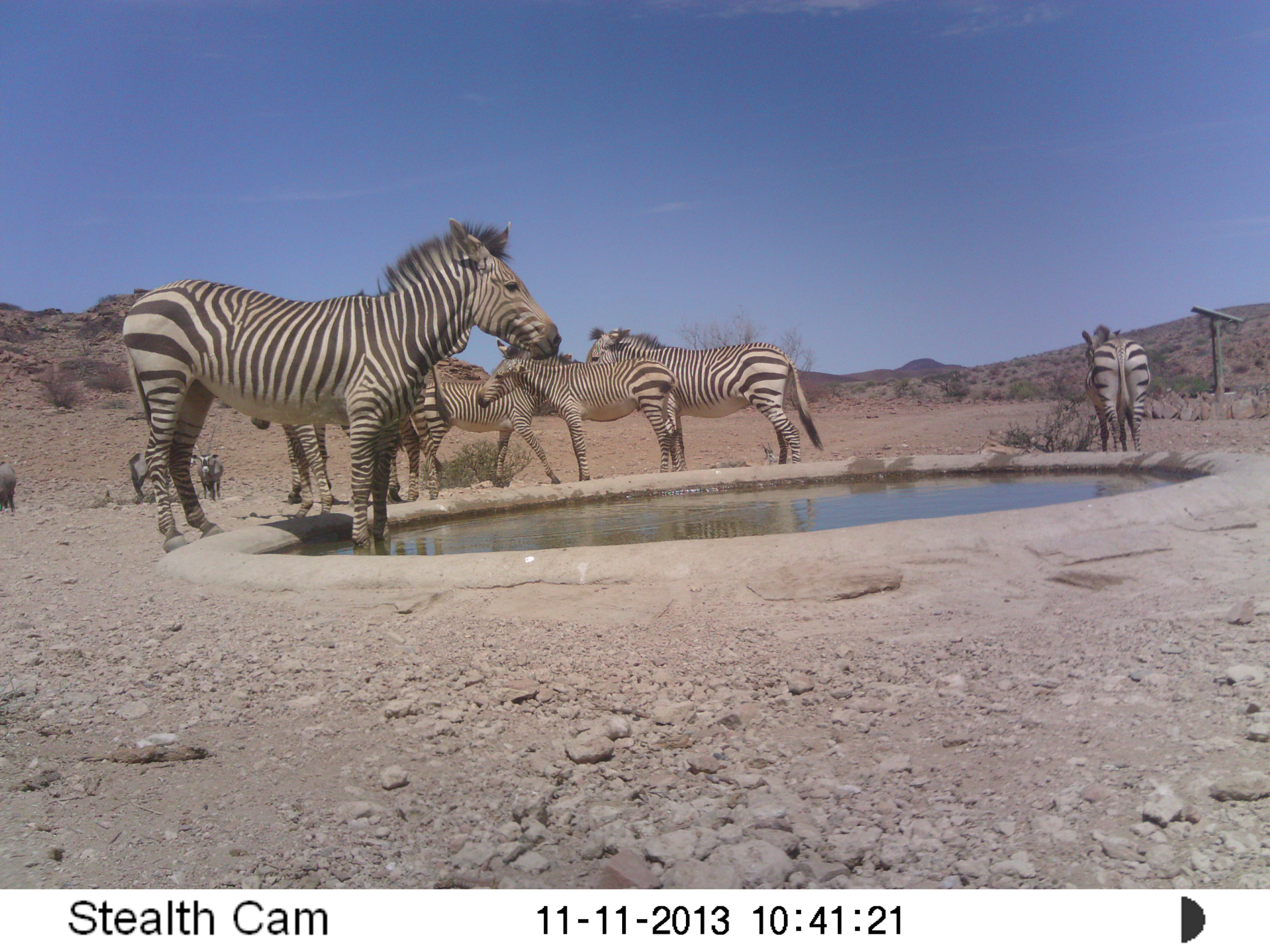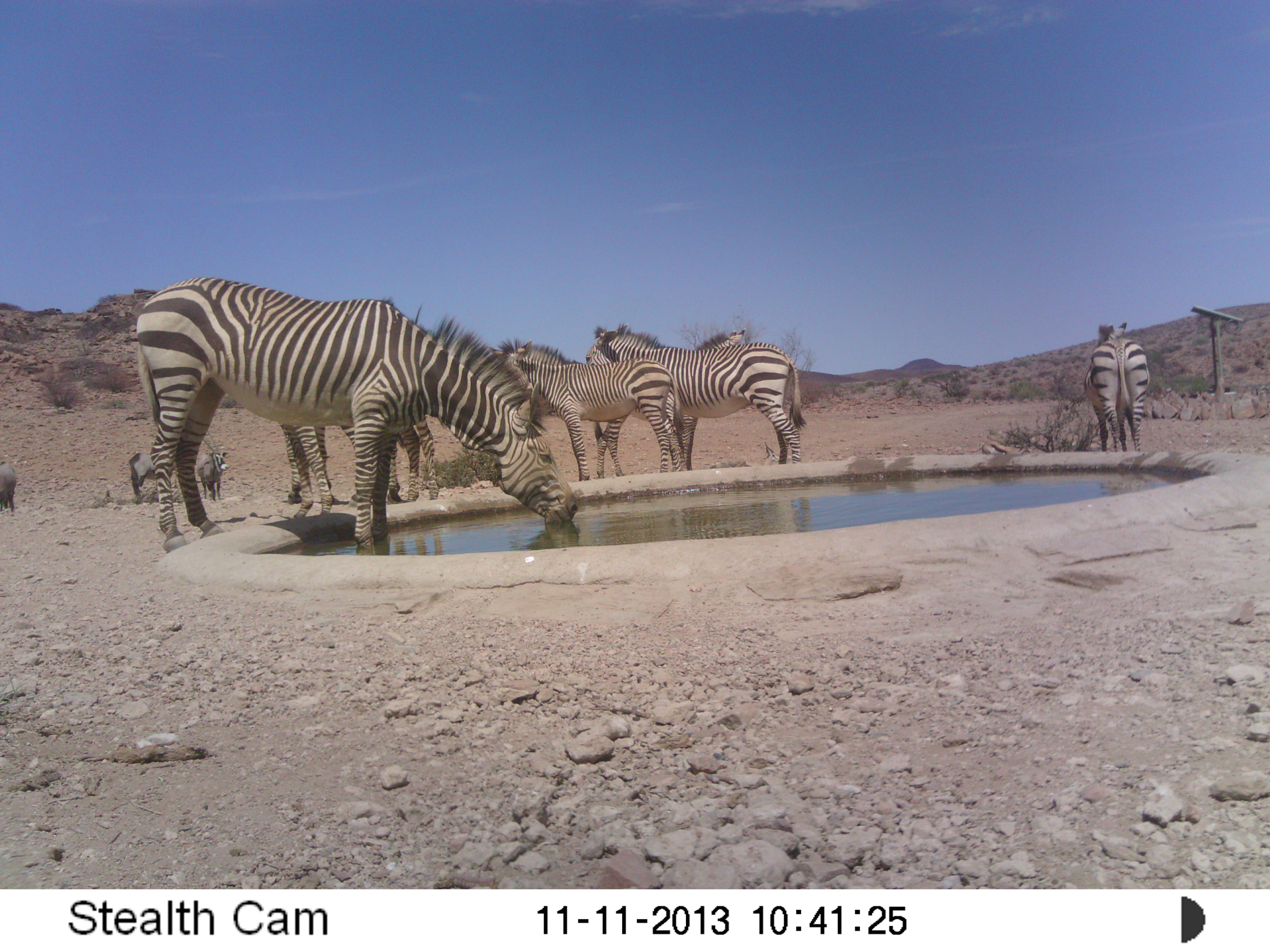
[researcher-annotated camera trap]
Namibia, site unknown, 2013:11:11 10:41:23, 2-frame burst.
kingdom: Animalia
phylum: Chordata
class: Mammalia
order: Perissodactyla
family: Equidae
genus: Equus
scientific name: Equus zebra hartmannae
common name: hartmann's mountain zebra